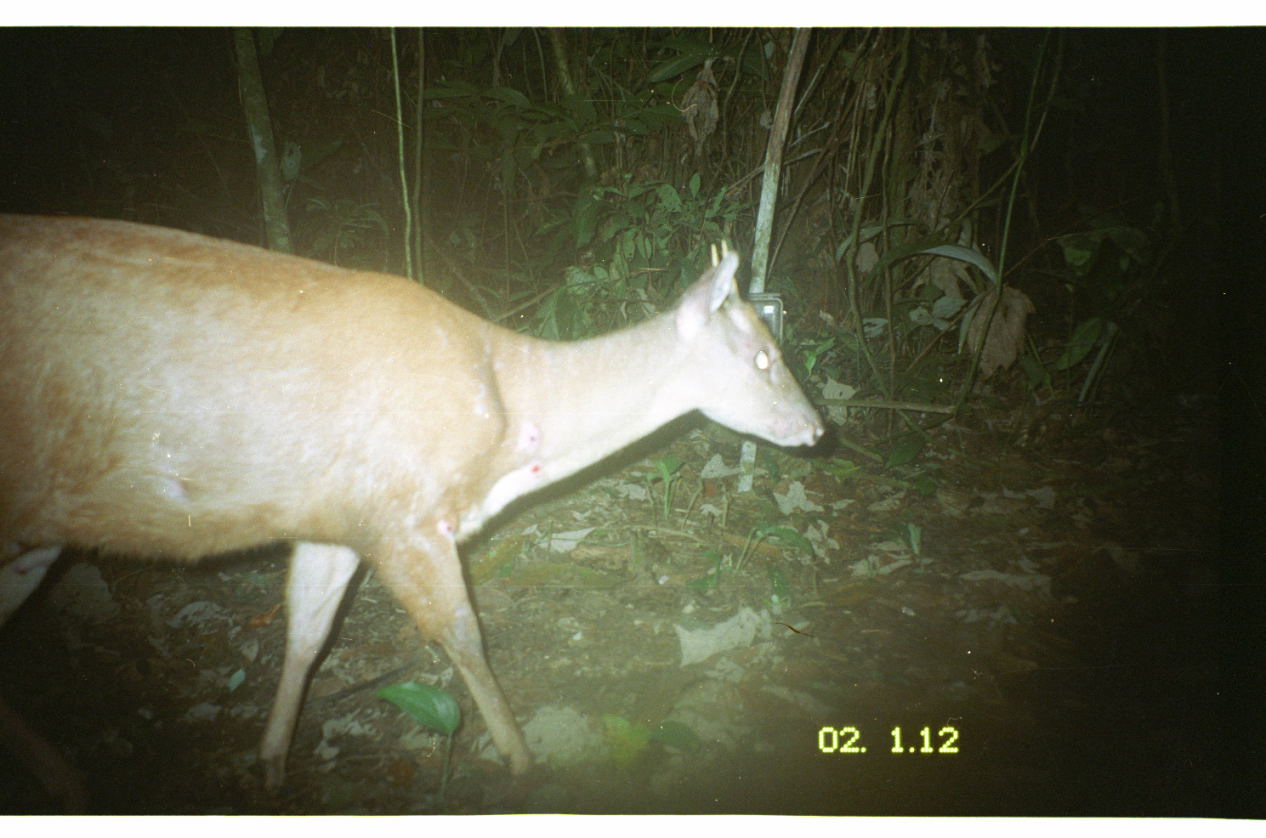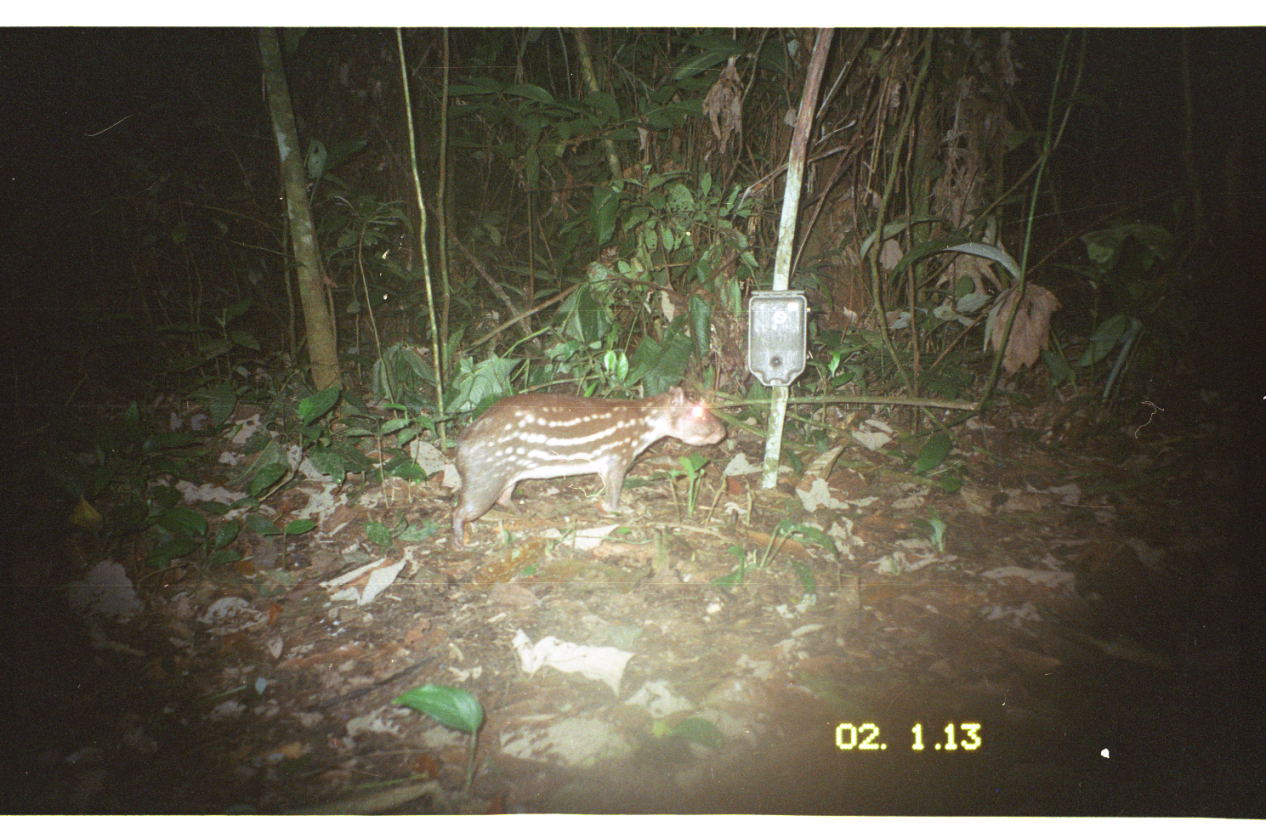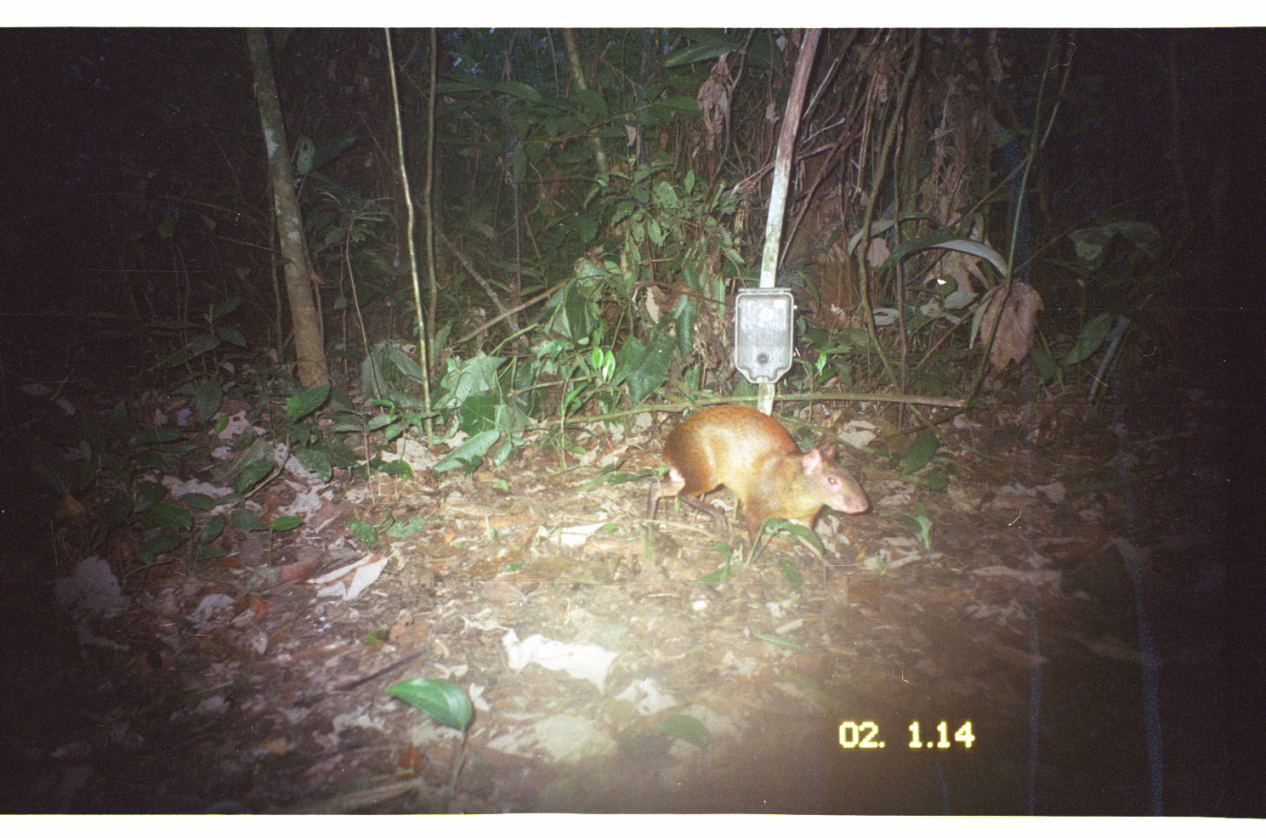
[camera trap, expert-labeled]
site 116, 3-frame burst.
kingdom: Animalia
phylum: Chordata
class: Mammalia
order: Artiodactyla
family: Cervidae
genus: Mazama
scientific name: Mazama americana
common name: red brocket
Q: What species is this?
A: Mazama americana (red brocket).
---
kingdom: Animalia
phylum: Chordata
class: Mammalia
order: Rodentia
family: Cuniculidae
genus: Cuniculus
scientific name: Cuniculus paca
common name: spotted paca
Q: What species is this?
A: Cuniculus paca (spotted paca).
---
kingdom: Animalia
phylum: Chordata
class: Mammalia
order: Rodentia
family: Dasyproctidae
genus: Dasyprocta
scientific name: Dasyprocta punctata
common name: central american agouti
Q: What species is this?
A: Dasyprocta punctata (central american agouti).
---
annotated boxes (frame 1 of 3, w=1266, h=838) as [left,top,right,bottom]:
mazama americana: [1,214,826,801]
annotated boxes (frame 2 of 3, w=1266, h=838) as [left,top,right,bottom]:
cuniculus paca: [453,386,727,544]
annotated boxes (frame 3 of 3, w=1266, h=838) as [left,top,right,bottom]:
dasyprocta punctata: [644,402,872,564]